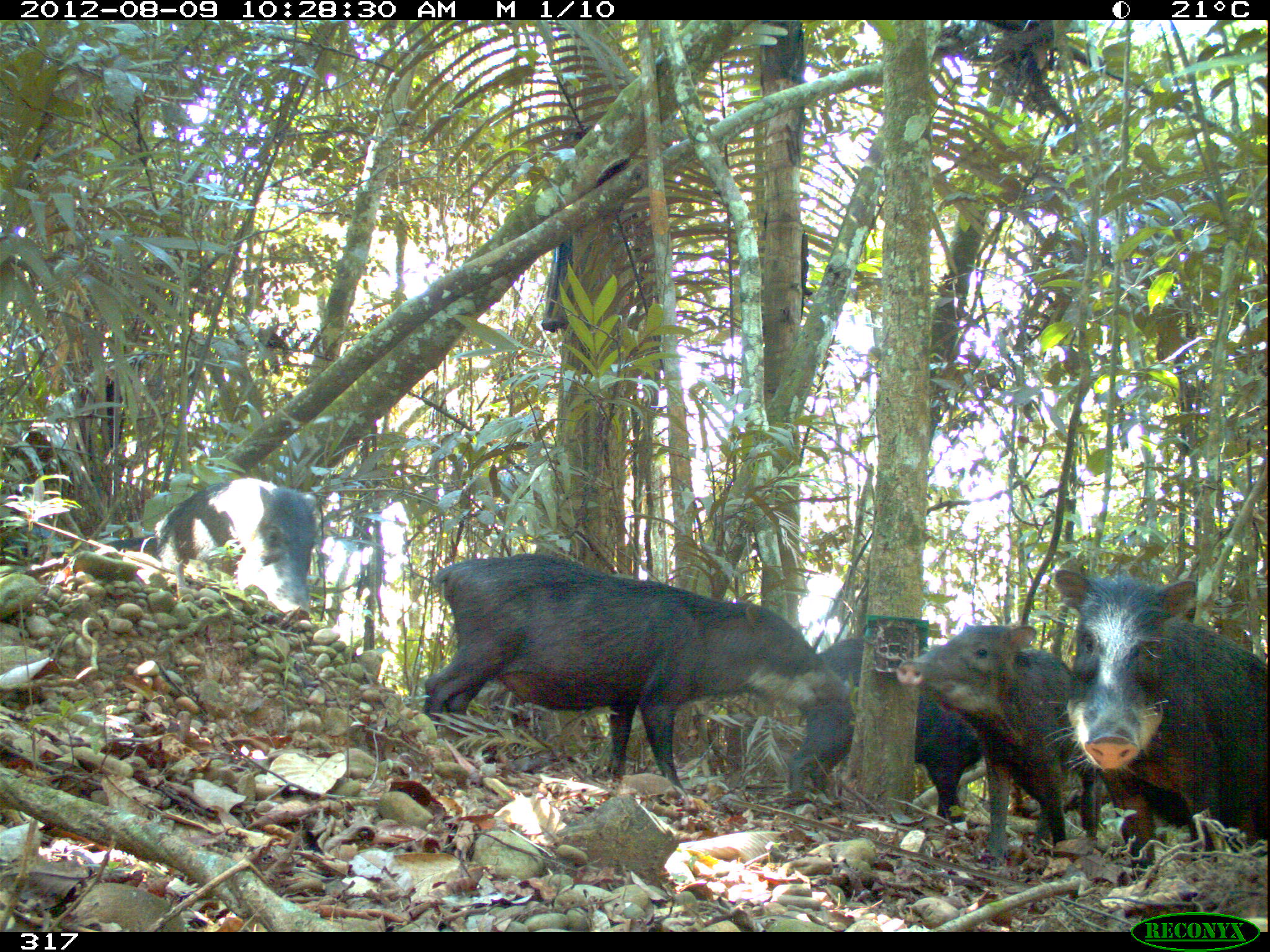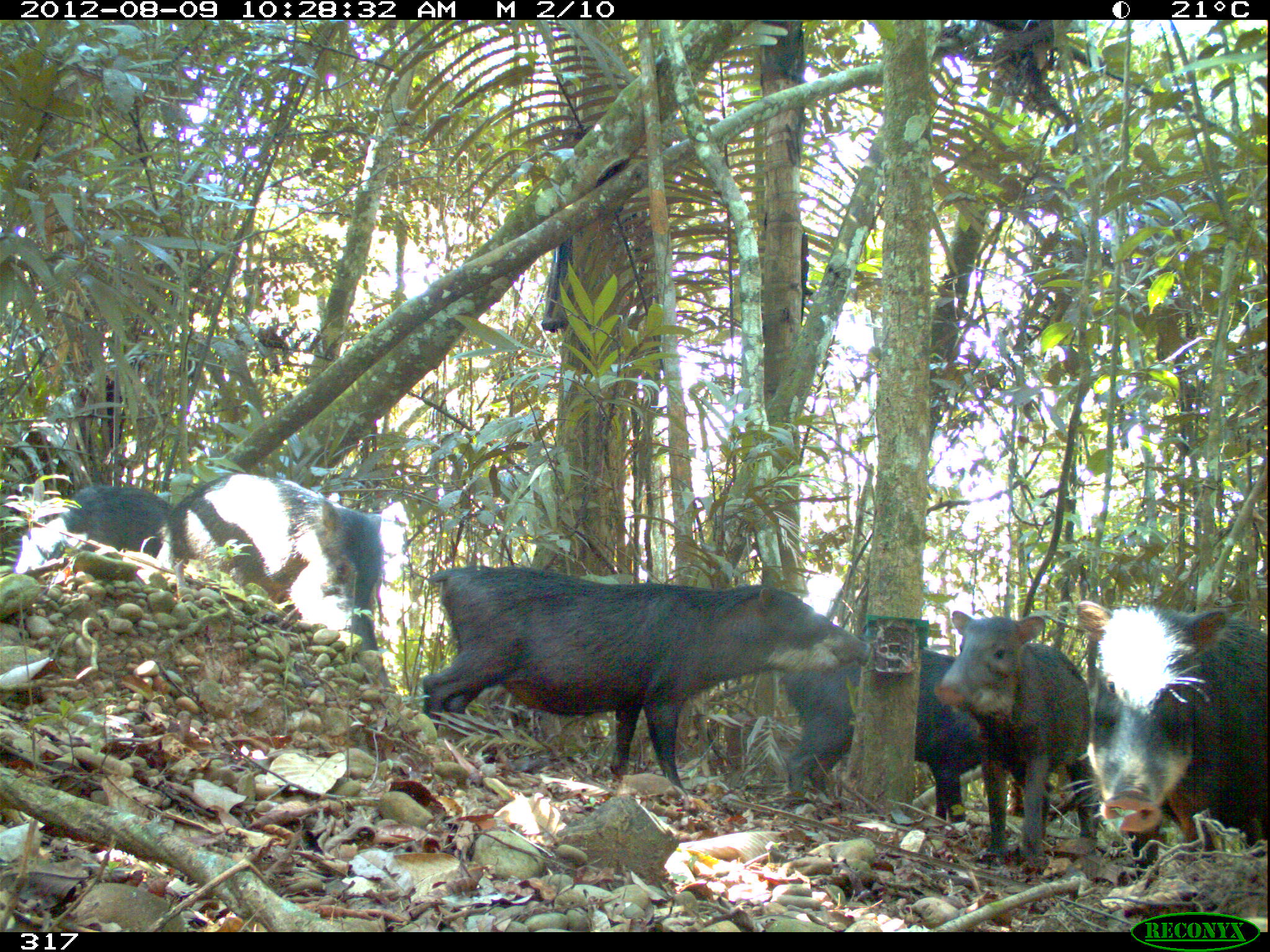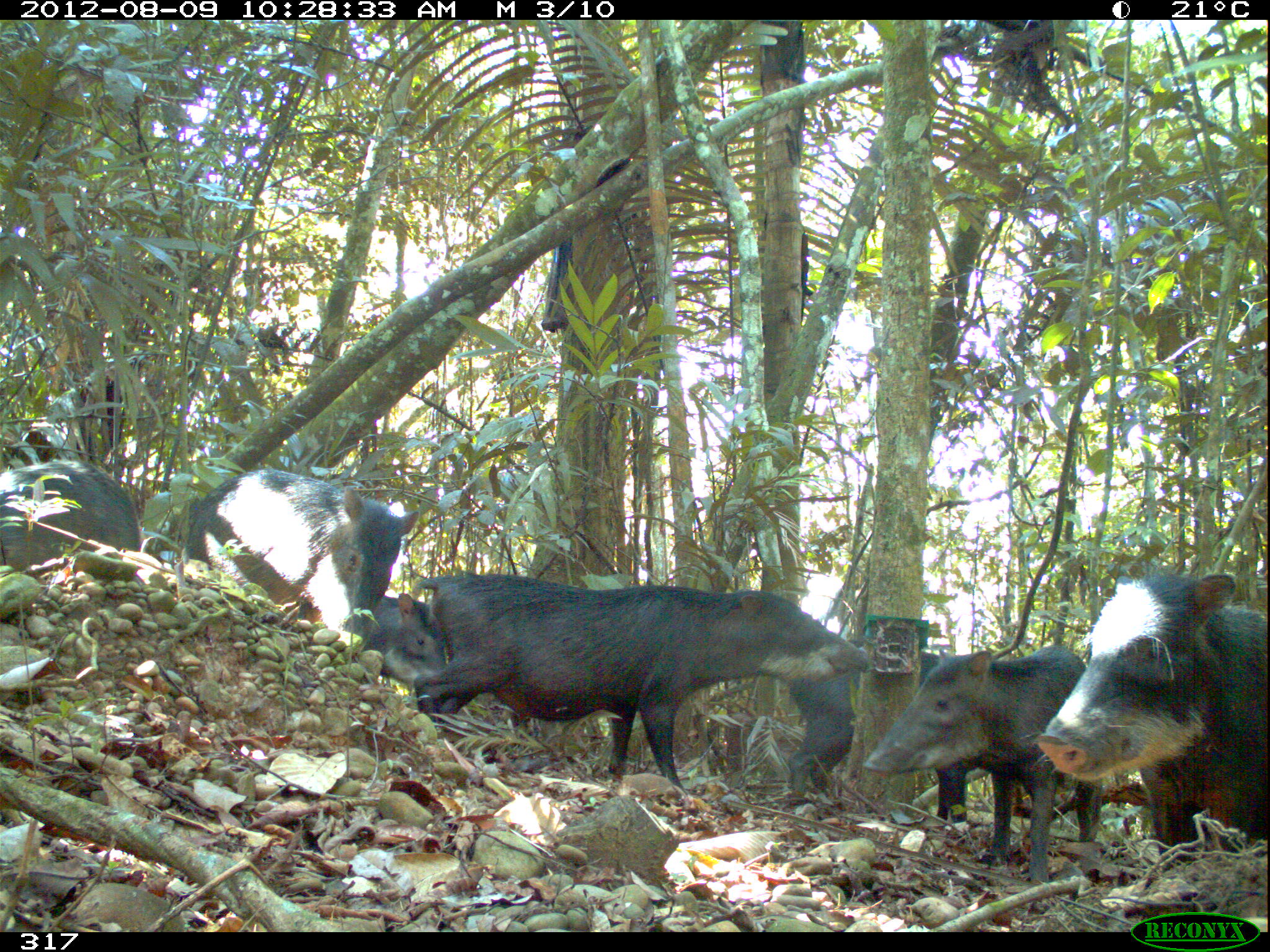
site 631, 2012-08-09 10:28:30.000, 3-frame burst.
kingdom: Animalia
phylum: Chordata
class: Mammalia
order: Artiodactyla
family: Tayassuidae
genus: Tayassu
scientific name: Tayassu pecari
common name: white-lipped peccary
Tayassu pecari (white-lipped peccary).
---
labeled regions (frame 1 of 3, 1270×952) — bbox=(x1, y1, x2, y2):
tayassu pecari: bbox=(422, 552, 852, 796); bbox=(1041, 567, 1270, 888); bbox=(894, 622, 1103, 856); bbox=(787, 635, 984, 831); bbox=(153, 477, 318, 613); bbox=(97, 534, 178, 571); bbox=(0, 518, 63, 565)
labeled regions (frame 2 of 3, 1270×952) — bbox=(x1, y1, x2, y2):
tayassu pecari: bbox=(420, 563, 872, 796); bbox=(1073, 599, 1270, 889); bbox=(155, 472, 391, 688); bbox=(934, 609, 1102, 868); bbox=(776, 646, 985, 824); bbox=(15, 483, 174, 574)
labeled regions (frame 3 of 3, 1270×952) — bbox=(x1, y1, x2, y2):
tayassu pecari: bbox=(408, 572, 869, 799); bbox=(1017, 566, 1267, 873); bbox=(861, 645, 1101, 883); bbox=(183, 469, 420, 651); bbox=(785, 637, 966, 823); bbox=(0, 459, 140, 574); bbox=(356, 592, 450, 687)